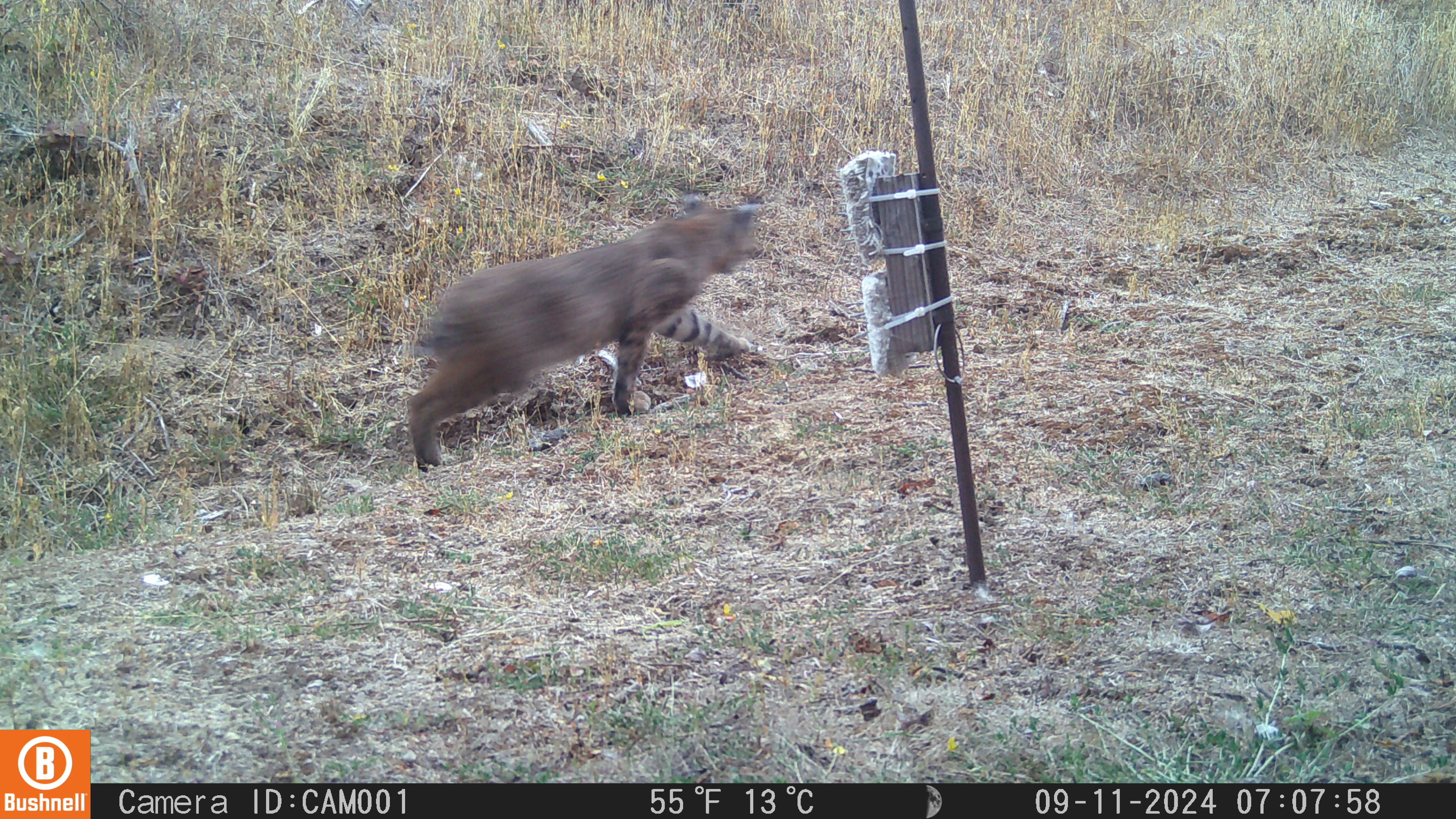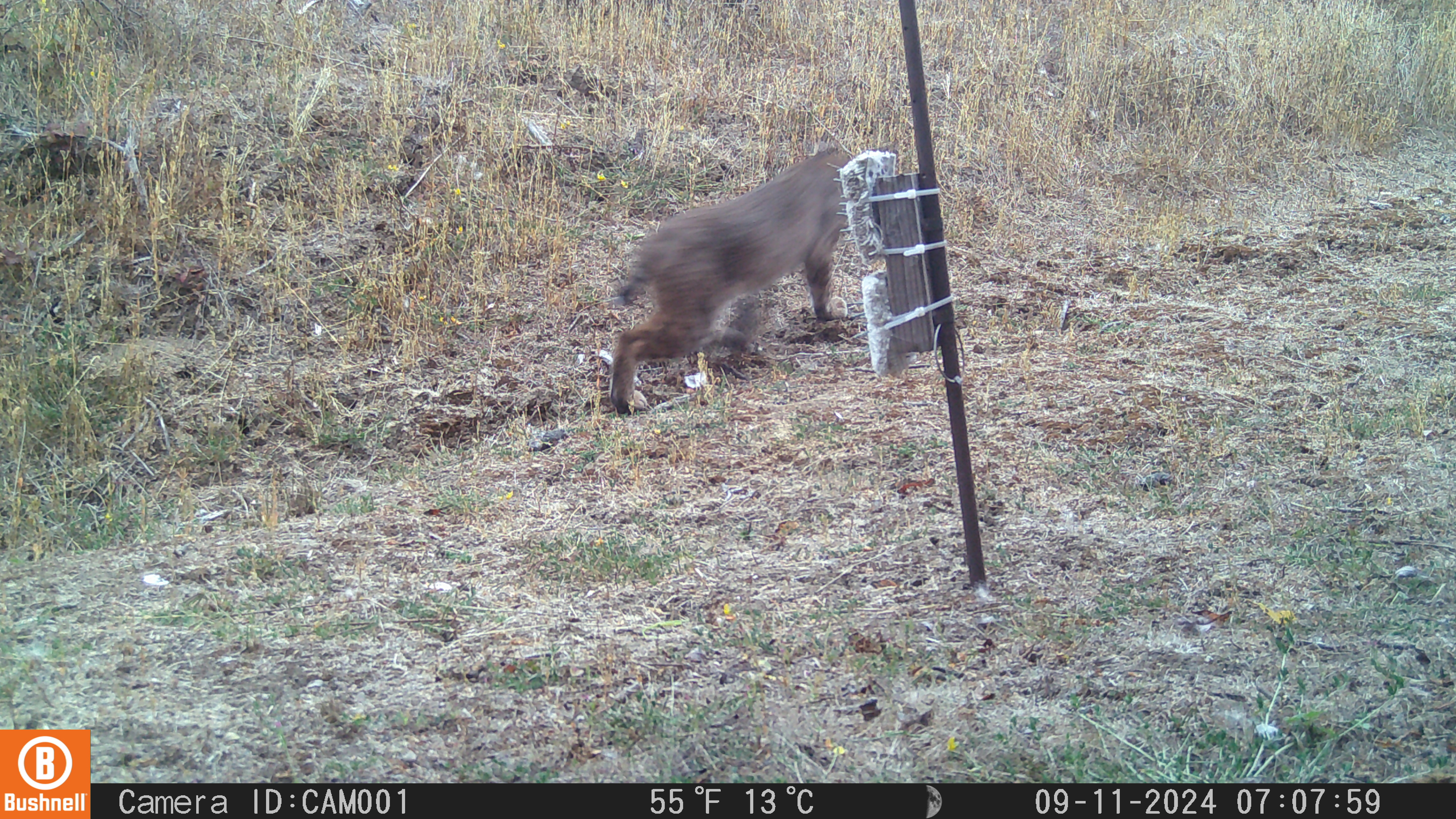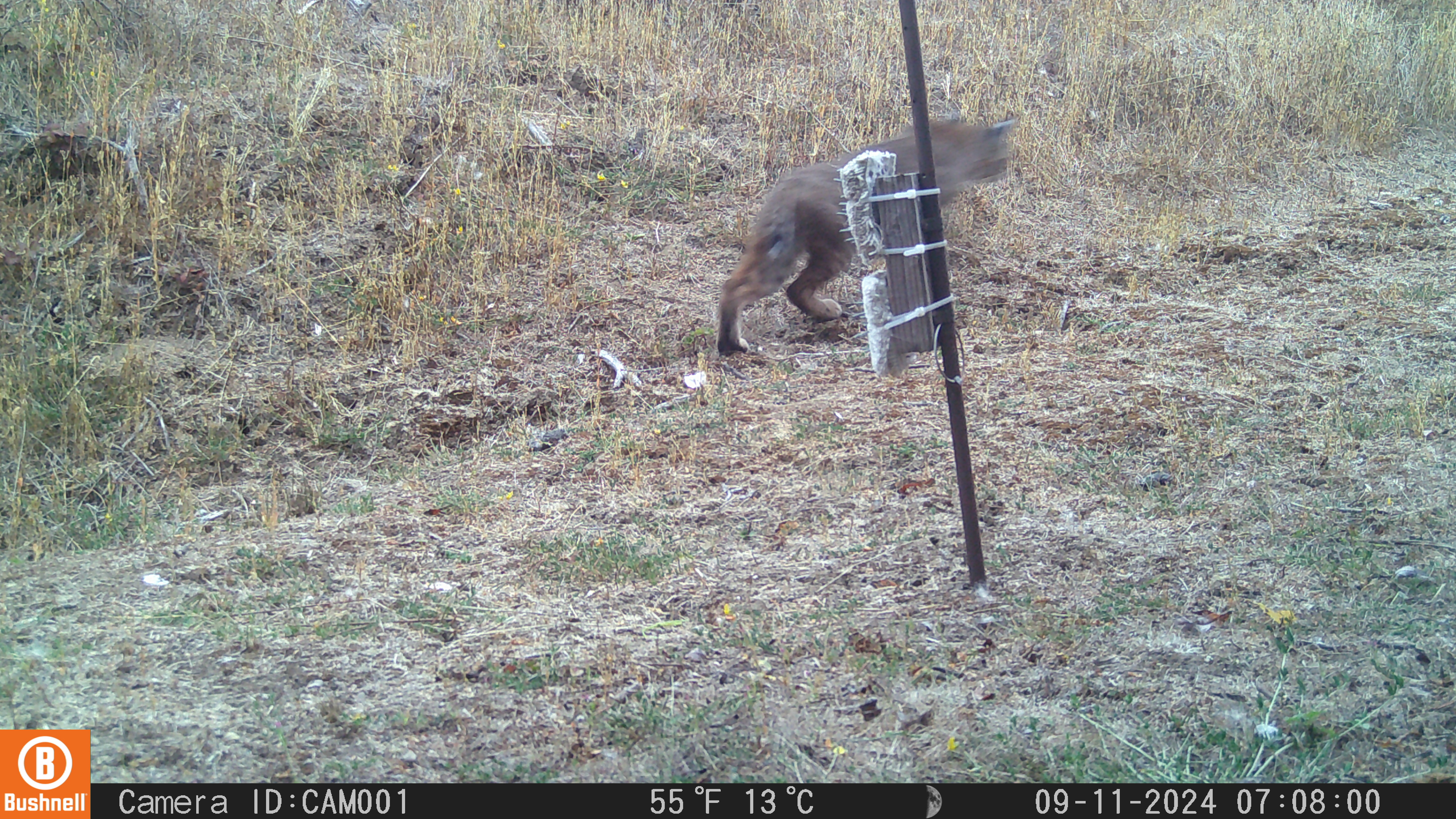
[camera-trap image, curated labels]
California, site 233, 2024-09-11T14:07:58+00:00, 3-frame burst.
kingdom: Animalia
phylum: Chordata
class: Mammalia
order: Carnivora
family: Felidae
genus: Lynx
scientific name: Lynx rufus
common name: bobcat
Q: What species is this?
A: Bobcat (Lynx rufus).